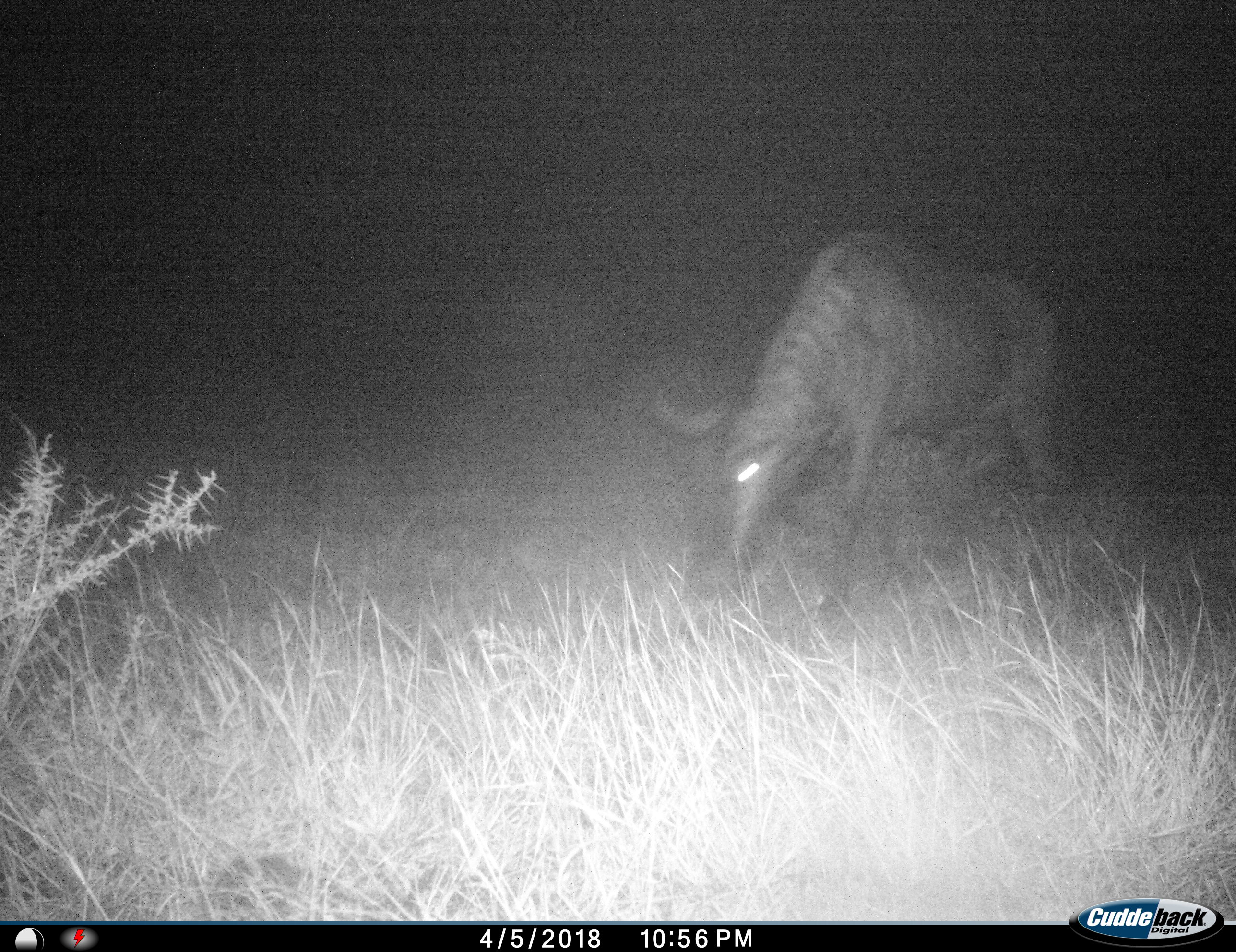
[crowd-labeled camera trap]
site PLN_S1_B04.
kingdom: Animalia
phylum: Chordata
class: Mammalia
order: Artiodactyla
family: Bovidae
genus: Connochaetes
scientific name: Connochaetes taurinus taurinus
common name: blue wildebeest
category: wildebeestblue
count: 1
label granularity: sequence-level